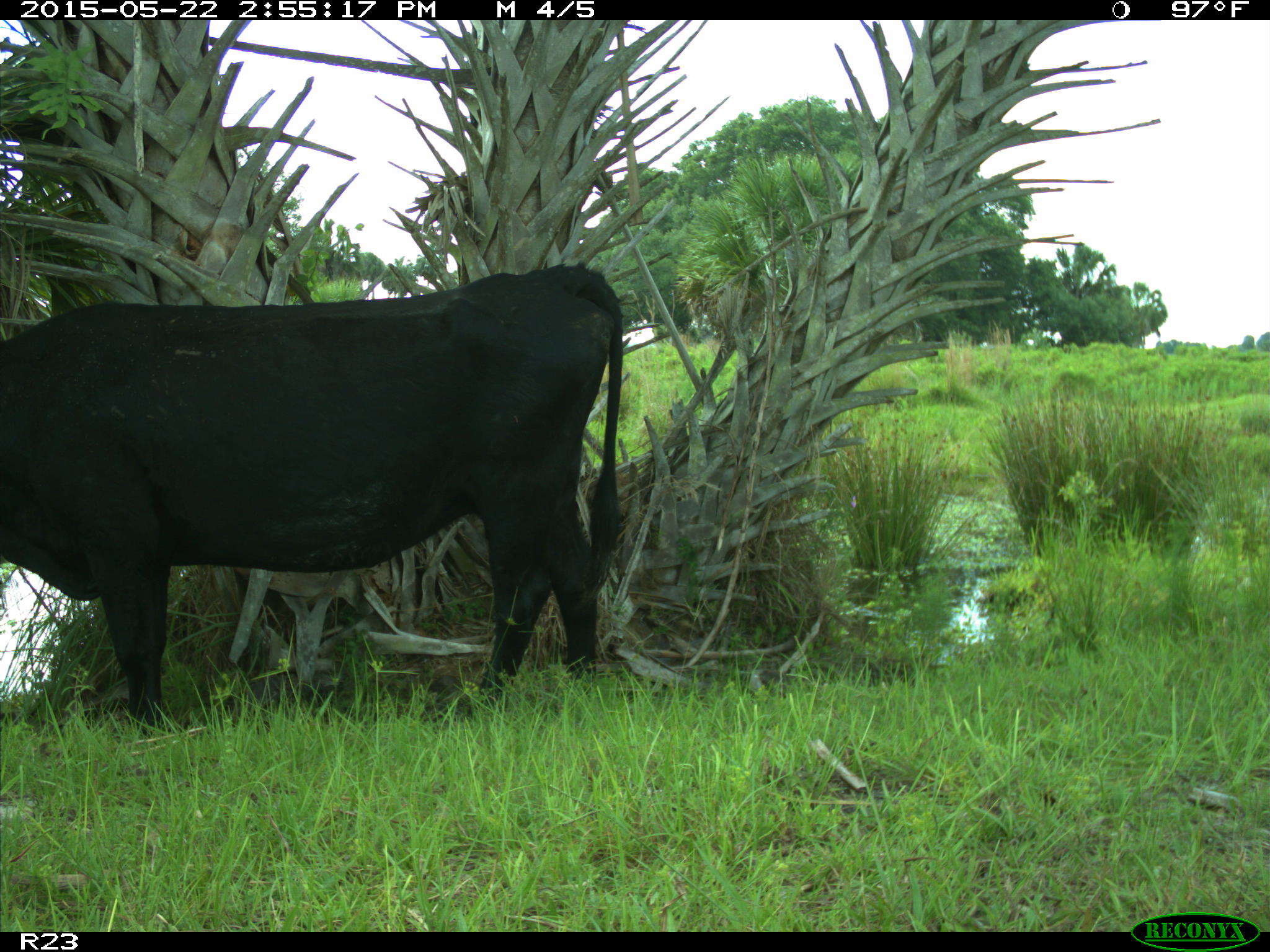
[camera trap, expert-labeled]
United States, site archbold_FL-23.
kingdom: Animalia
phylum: Chordata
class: Mammalia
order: Artiodactyla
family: Bovidae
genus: Bos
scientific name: Bos taurus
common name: domestic cow